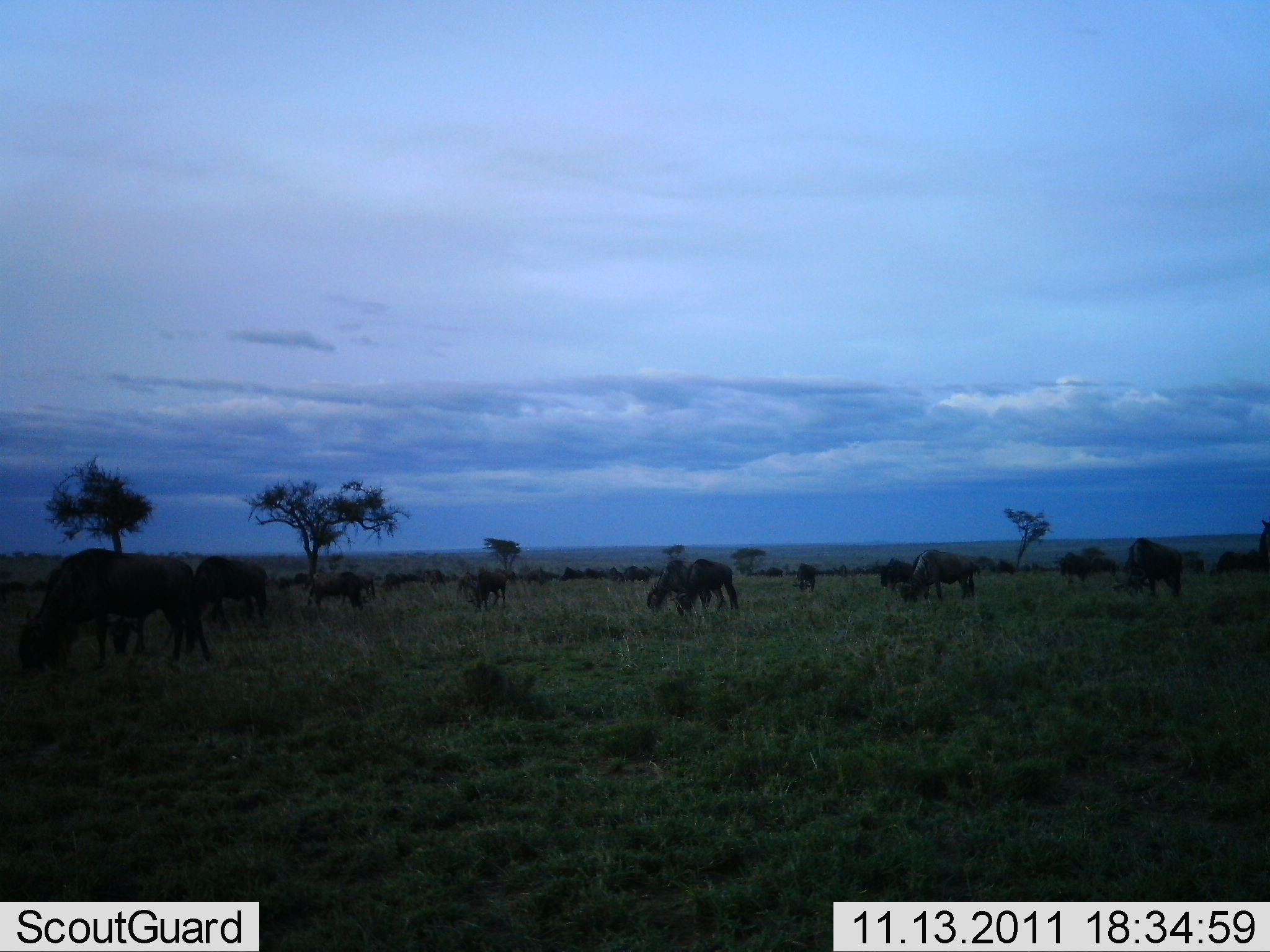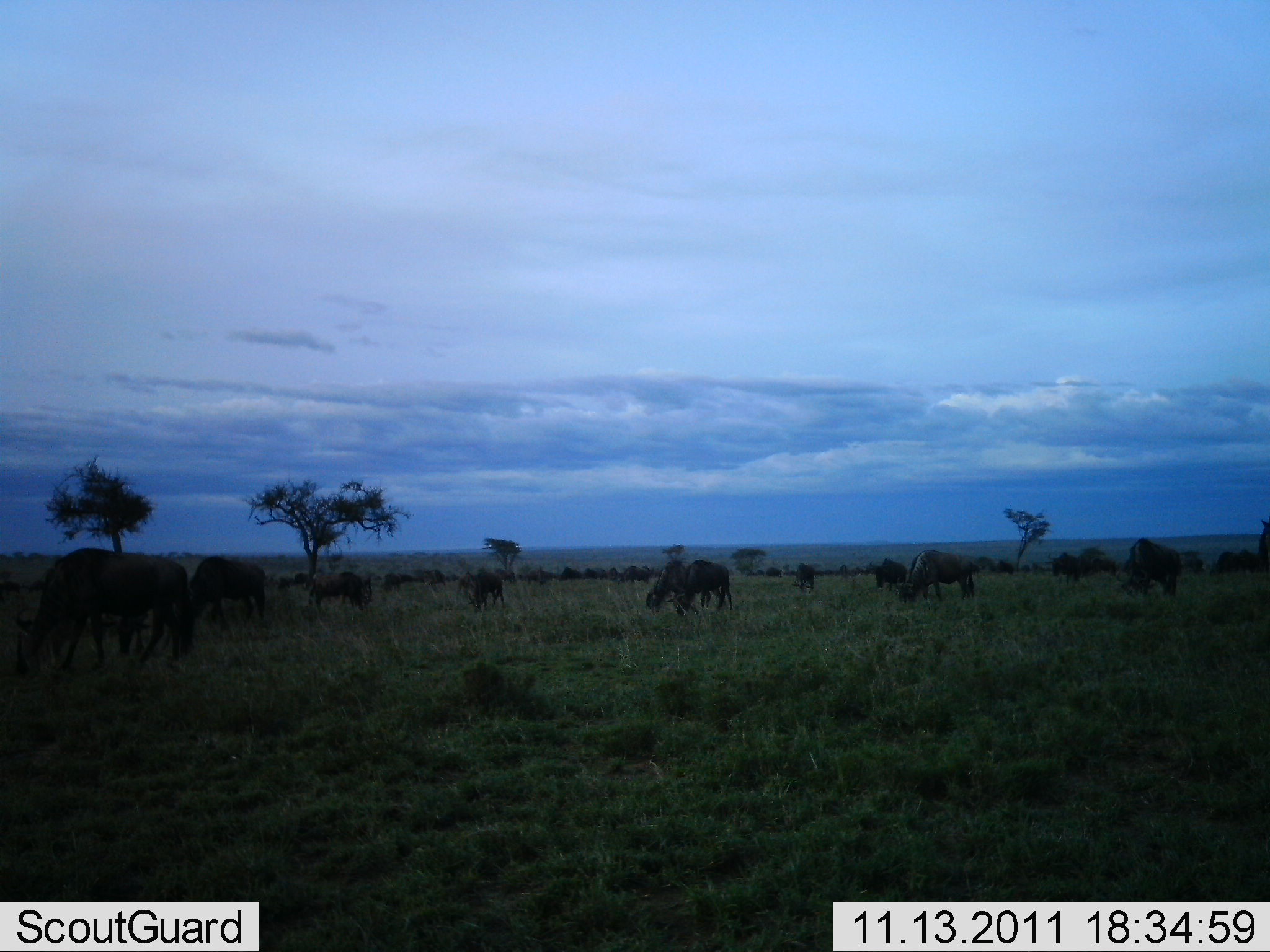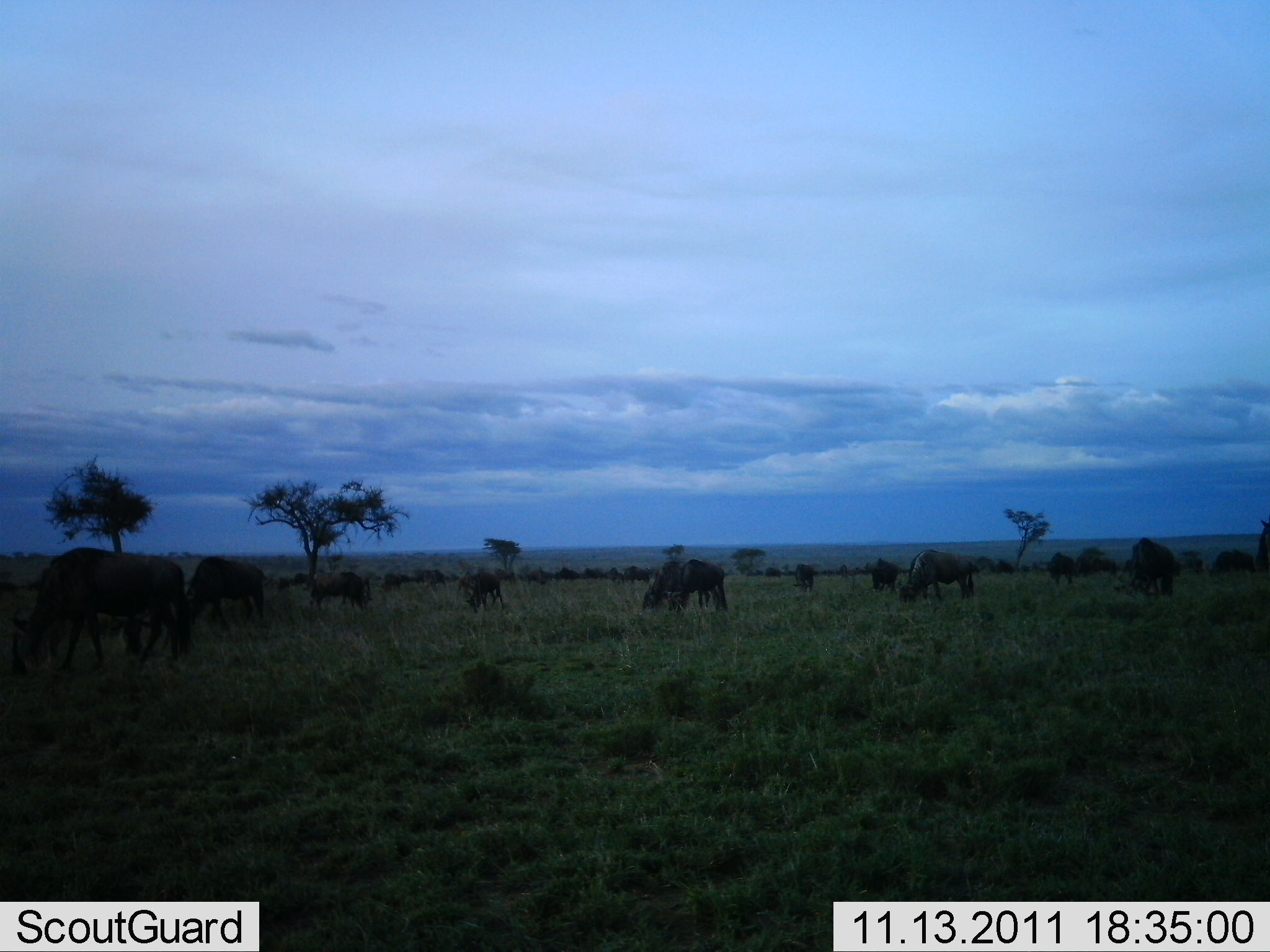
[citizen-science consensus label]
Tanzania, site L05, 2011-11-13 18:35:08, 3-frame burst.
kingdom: Animalia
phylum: Chordata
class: Mammalia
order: Artiodactyla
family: Bovidae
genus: Connochaetes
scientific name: Connochaetes taurinus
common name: blue wildebeest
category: wildebeest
Wildebeest (blue wildebeest) (Connochaetes taurinus), count 11-50. Behavior (volunteer vote fractions): standing 27%, resting 9%, moving 55%, interacting 0%. Young present (vote fraction): 0%. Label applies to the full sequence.